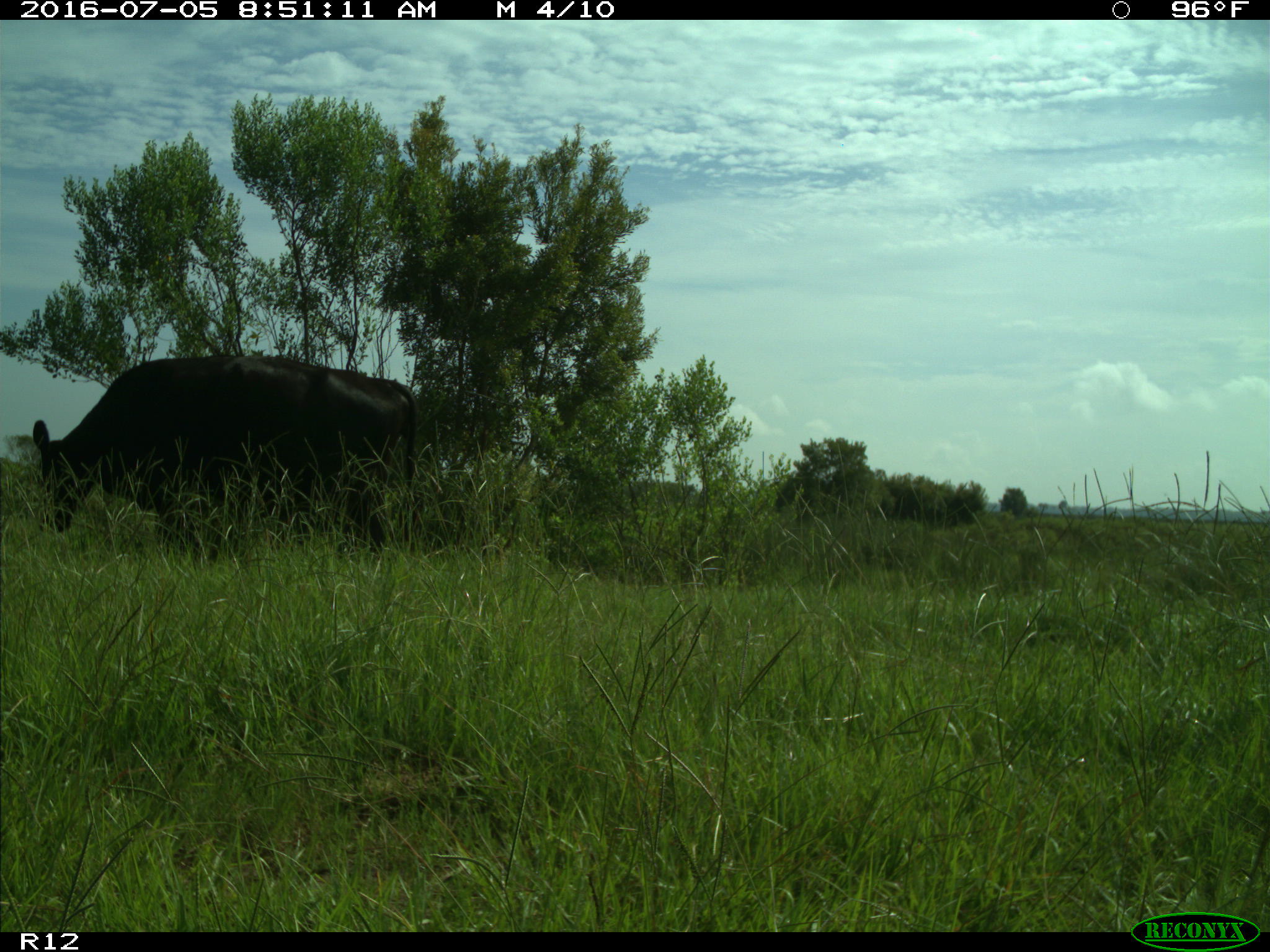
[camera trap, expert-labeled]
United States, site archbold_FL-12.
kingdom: Animalia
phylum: Chordata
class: Mammalia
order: Artiodactyla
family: Bovidae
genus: Bos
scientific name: Bos taurus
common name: domestic cow